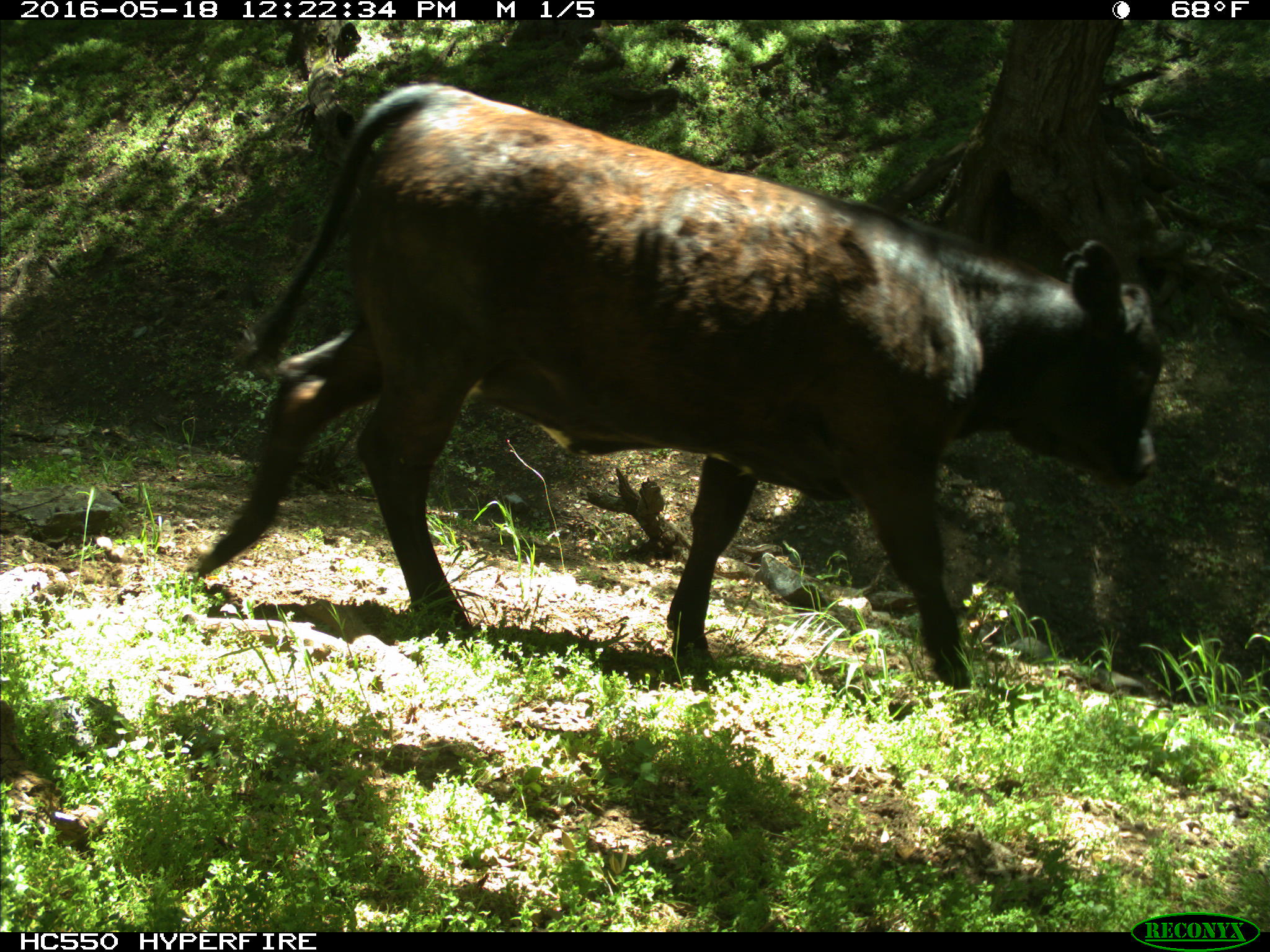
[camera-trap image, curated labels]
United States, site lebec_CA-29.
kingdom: Animalia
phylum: Chordata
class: Mammalia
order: Artiodactyla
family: Bovidae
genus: Bos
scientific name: Bos taurus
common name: domestic cow